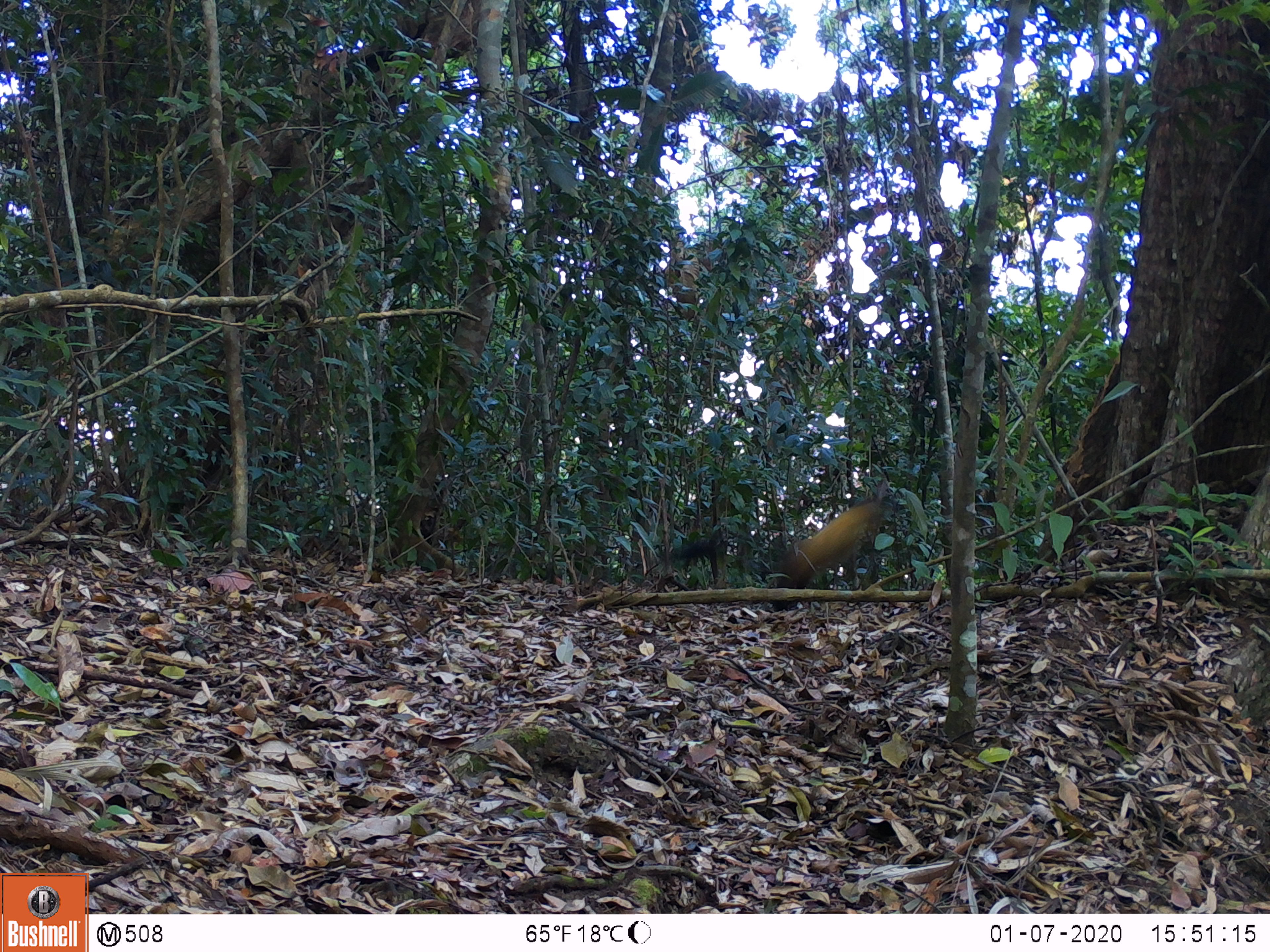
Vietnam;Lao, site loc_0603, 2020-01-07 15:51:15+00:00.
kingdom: Animalia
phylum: Chordata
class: Mammalia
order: Carnivora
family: Mustelidae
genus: Martes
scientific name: Martes flavigula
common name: yellow-throated marten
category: yellow throated marten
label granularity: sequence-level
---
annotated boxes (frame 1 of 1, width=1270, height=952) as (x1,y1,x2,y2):
yellow throated marten: (673,480,890,609)